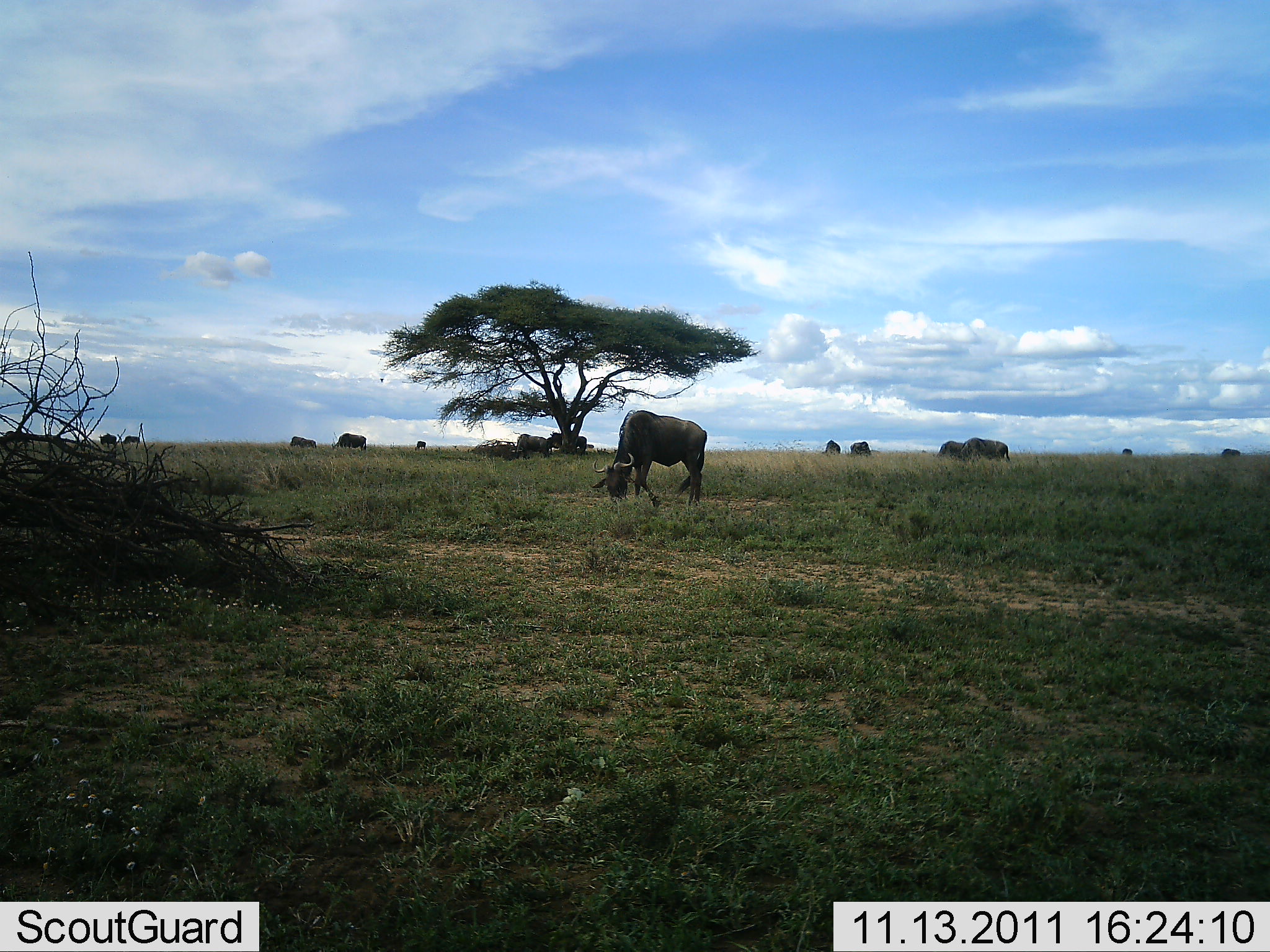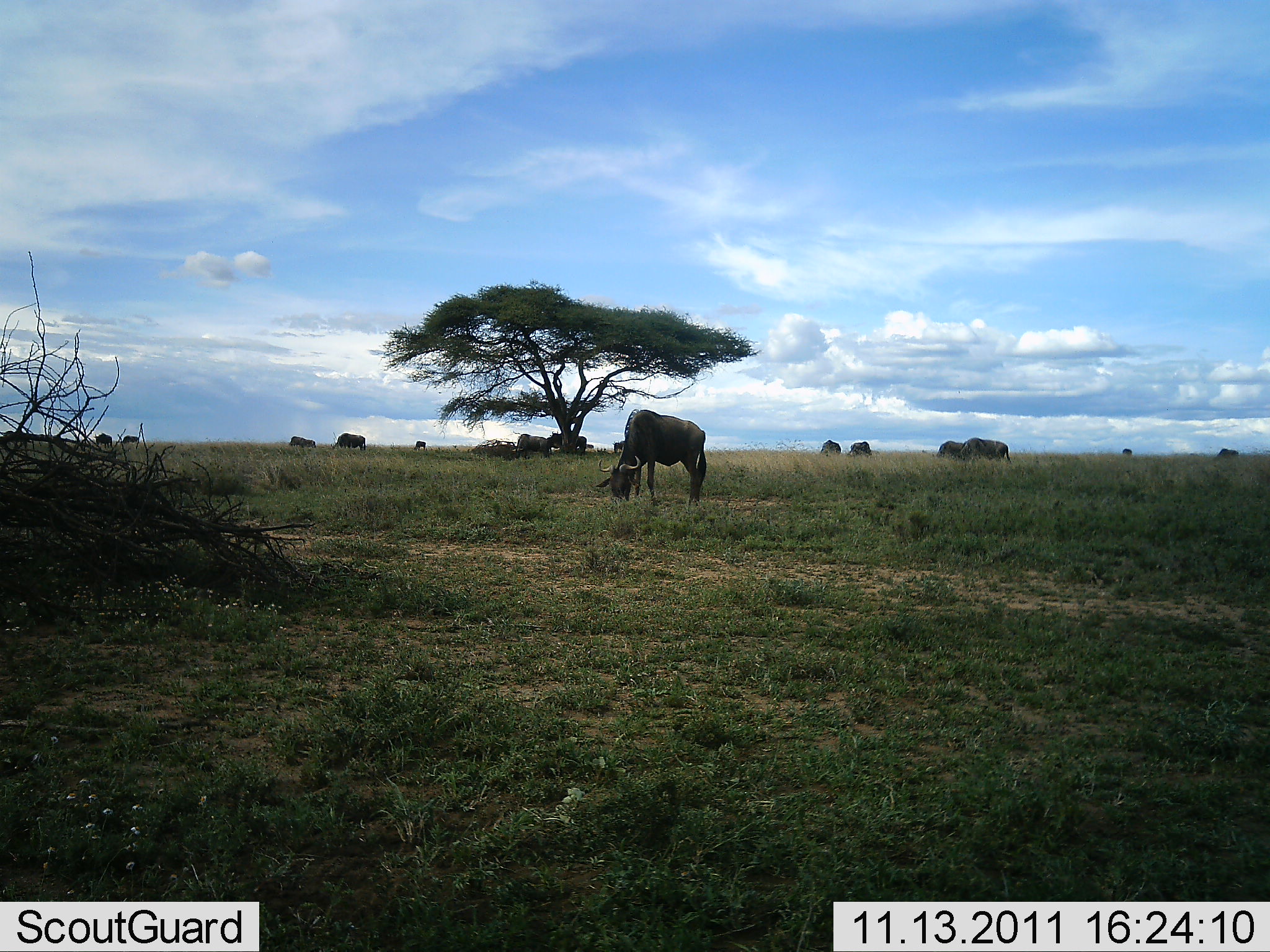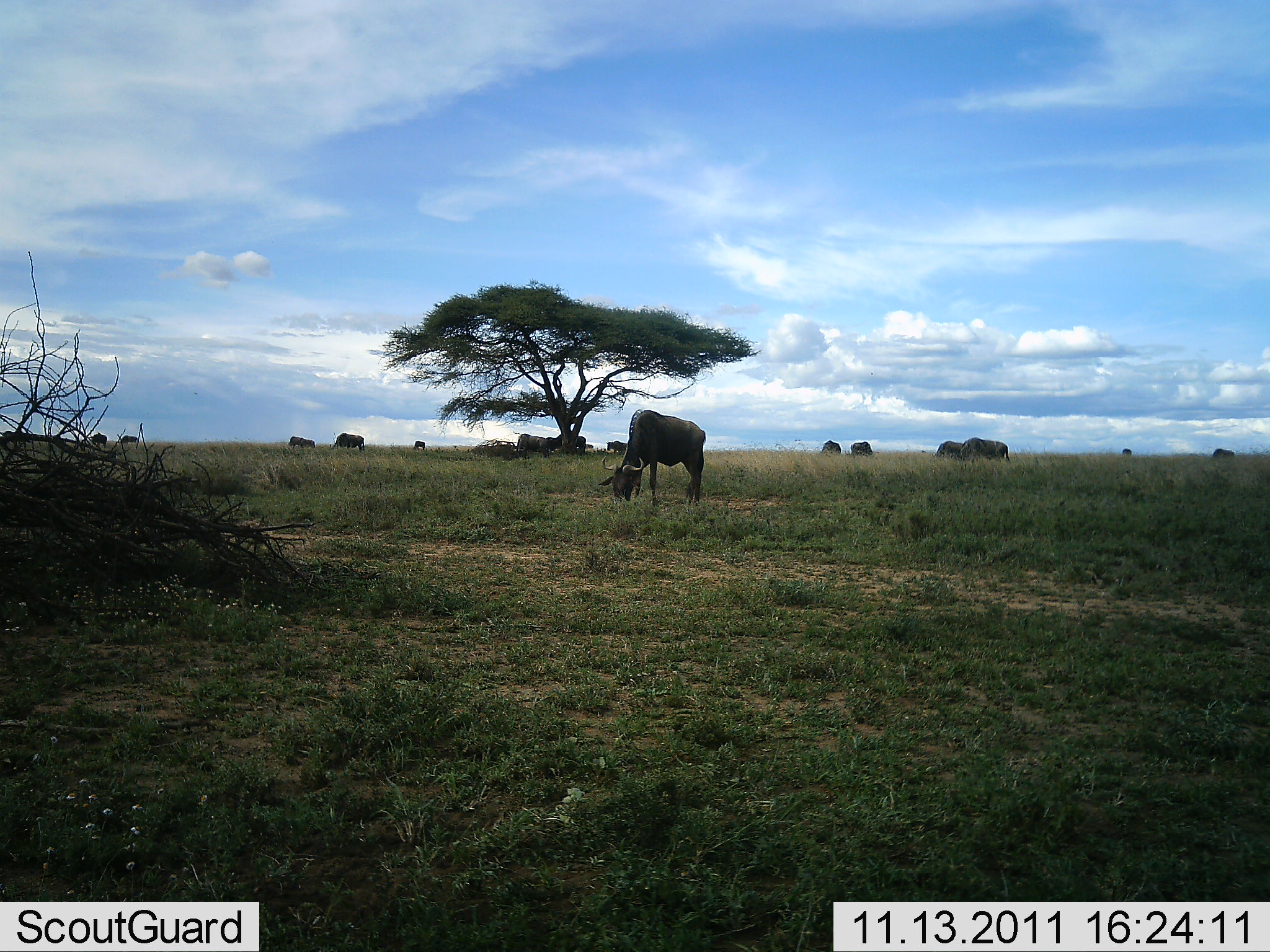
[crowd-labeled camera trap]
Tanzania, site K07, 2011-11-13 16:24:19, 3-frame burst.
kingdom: Animalia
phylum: Chordata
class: Mammalia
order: Artiodactyla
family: Bovidae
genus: Connochaetes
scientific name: Connochaetes taurinus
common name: blue wildebeest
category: wildebeest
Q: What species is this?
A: Wildebeest (blue wildebeest) (Connochaetes taurinus).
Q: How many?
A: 11-50.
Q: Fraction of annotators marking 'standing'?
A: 36%.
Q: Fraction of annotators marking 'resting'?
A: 9%.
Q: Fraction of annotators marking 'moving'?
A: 18%.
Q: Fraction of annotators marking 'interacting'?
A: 9%.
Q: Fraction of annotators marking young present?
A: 0%.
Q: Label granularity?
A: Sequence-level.